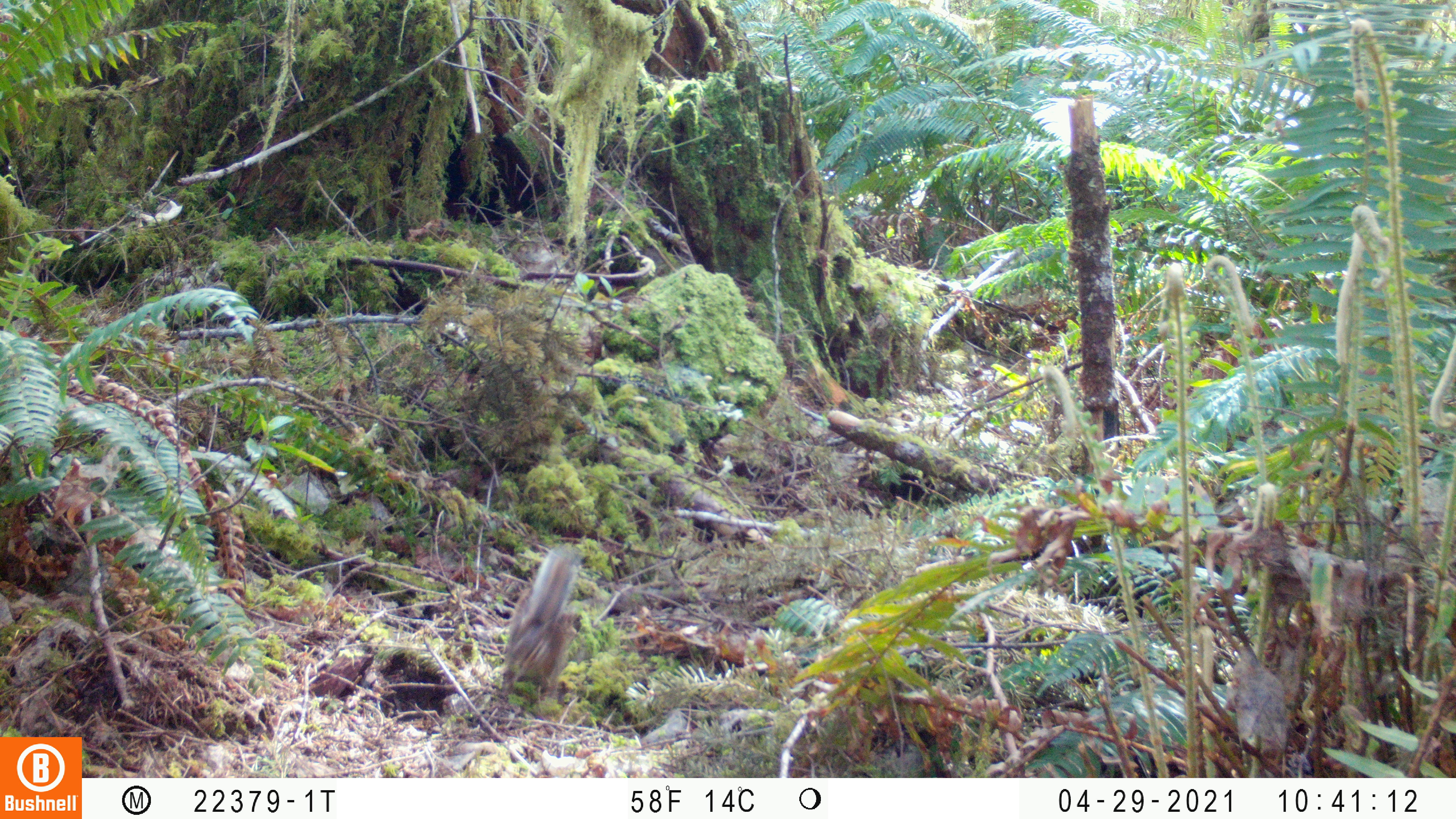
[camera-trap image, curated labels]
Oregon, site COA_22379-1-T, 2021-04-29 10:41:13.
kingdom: Animalia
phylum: Chordata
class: Mammalia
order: Rodentia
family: Sciuridae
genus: Neotamias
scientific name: Neotamias townsendii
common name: townsend's chipmunk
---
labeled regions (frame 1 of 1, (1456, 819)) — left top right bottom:
townsend's chipmunk: 476 528 611 715